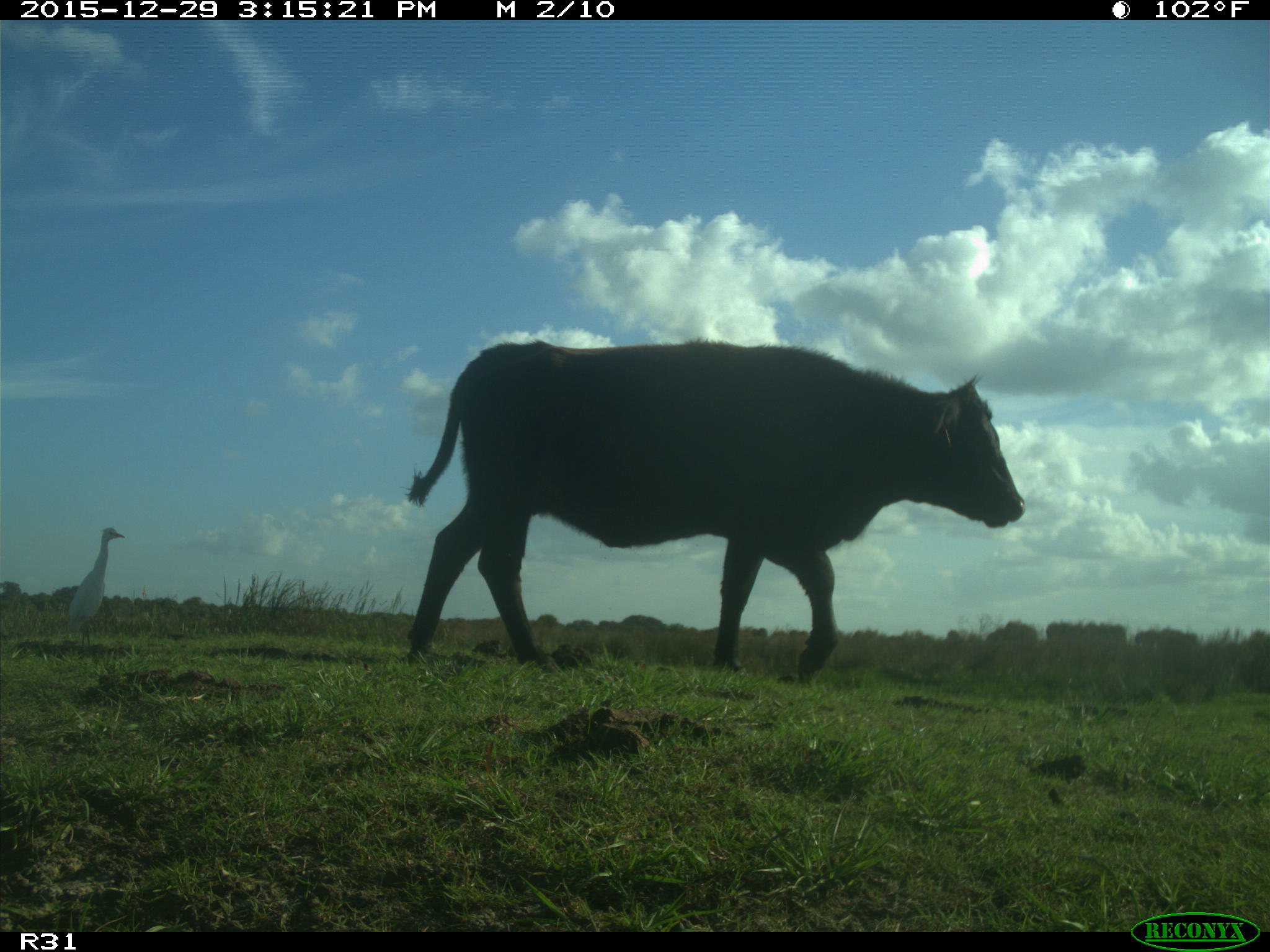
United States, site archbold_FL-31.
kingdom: Animalia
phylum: Chordata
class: Mammalia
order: Artiodactyla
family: Bovidae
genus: Bos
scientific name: Bos taurus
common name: domestic cow